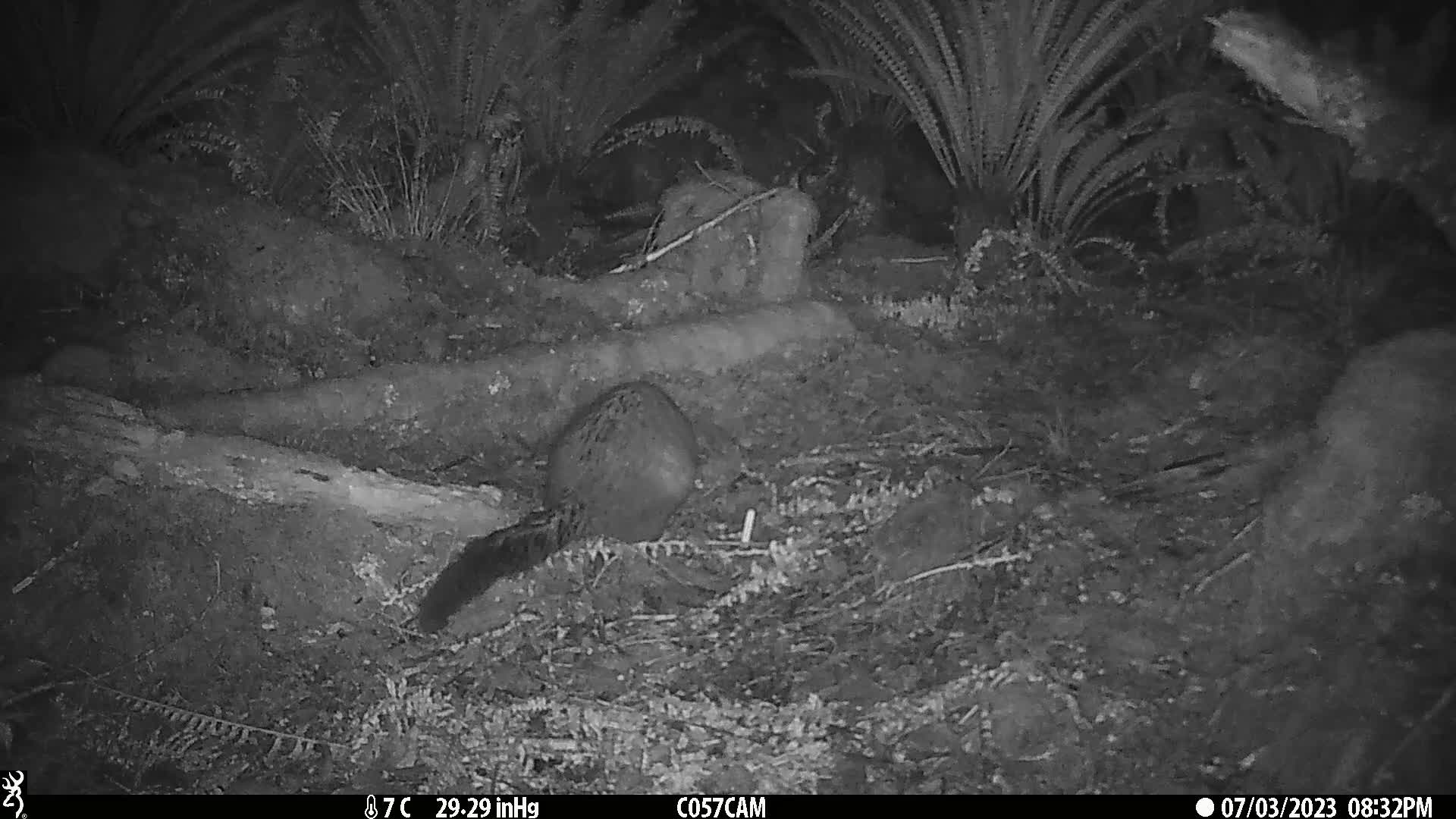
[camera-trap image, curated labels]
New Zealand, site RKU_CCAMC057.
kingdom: Animalia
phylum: Chordata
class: Mammalia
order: Diprotodontia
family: Phalangeridae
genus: Trichosurus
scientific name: Trichosurus vulpecula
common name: common brushtail possum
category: possum